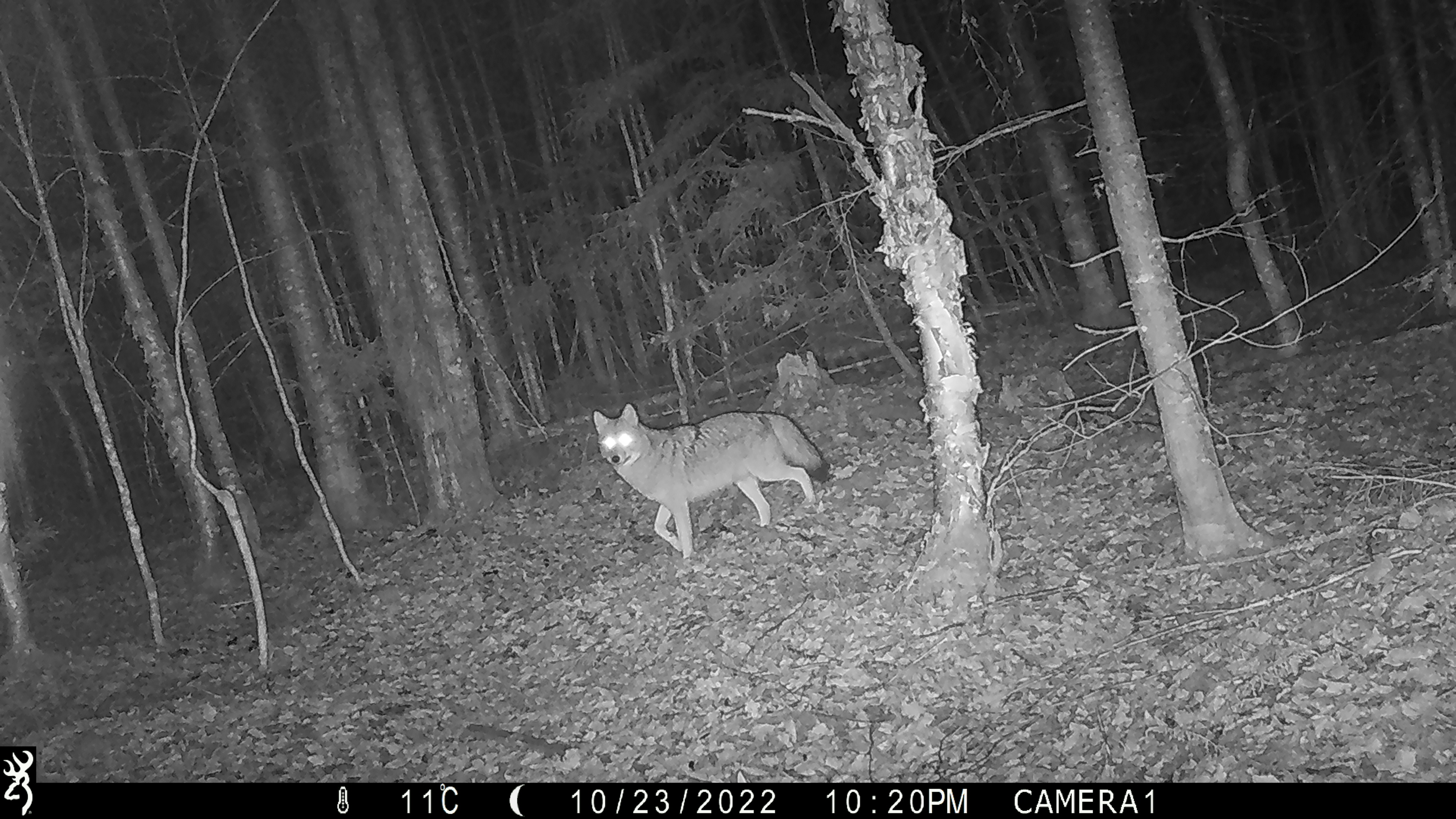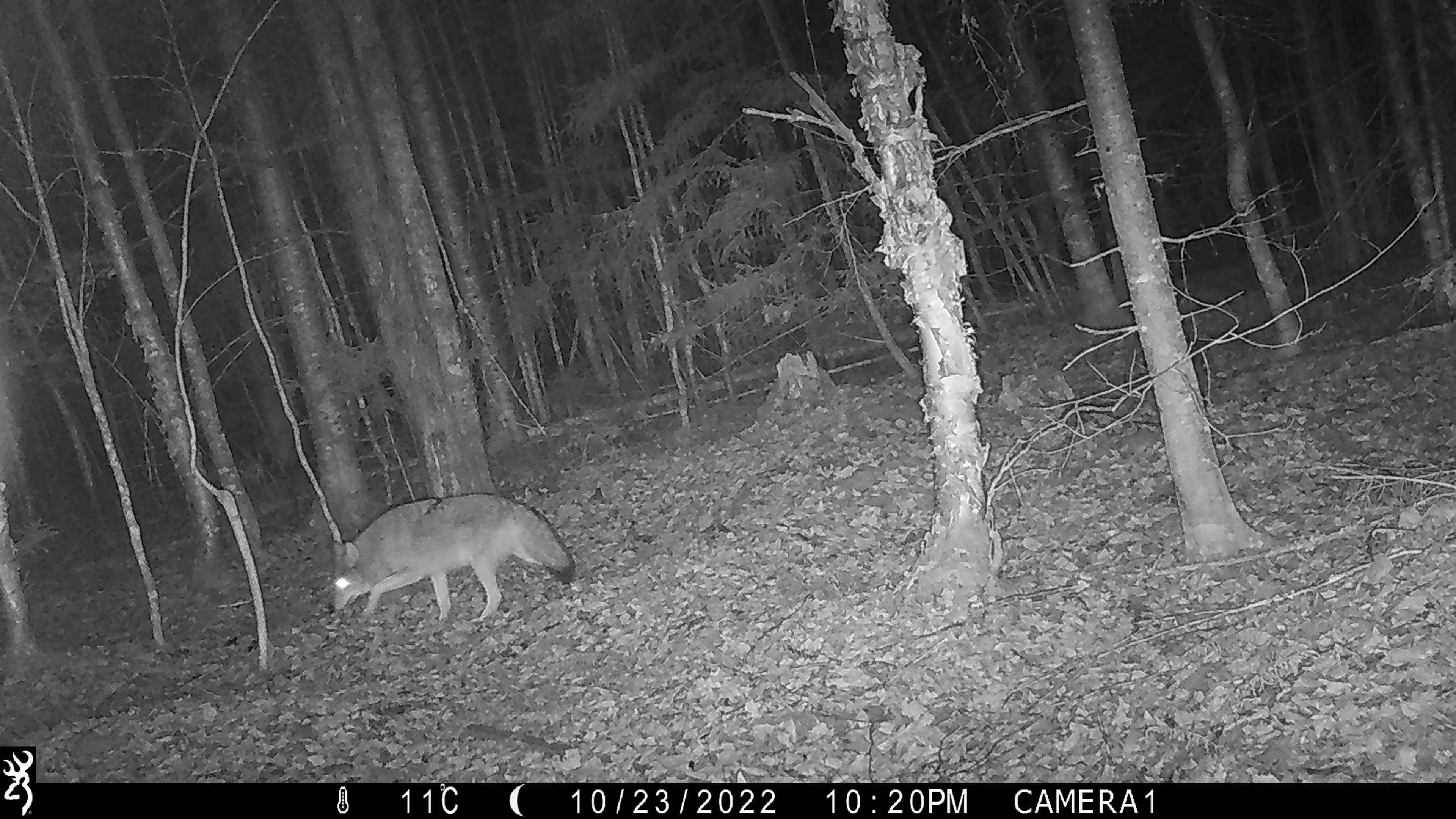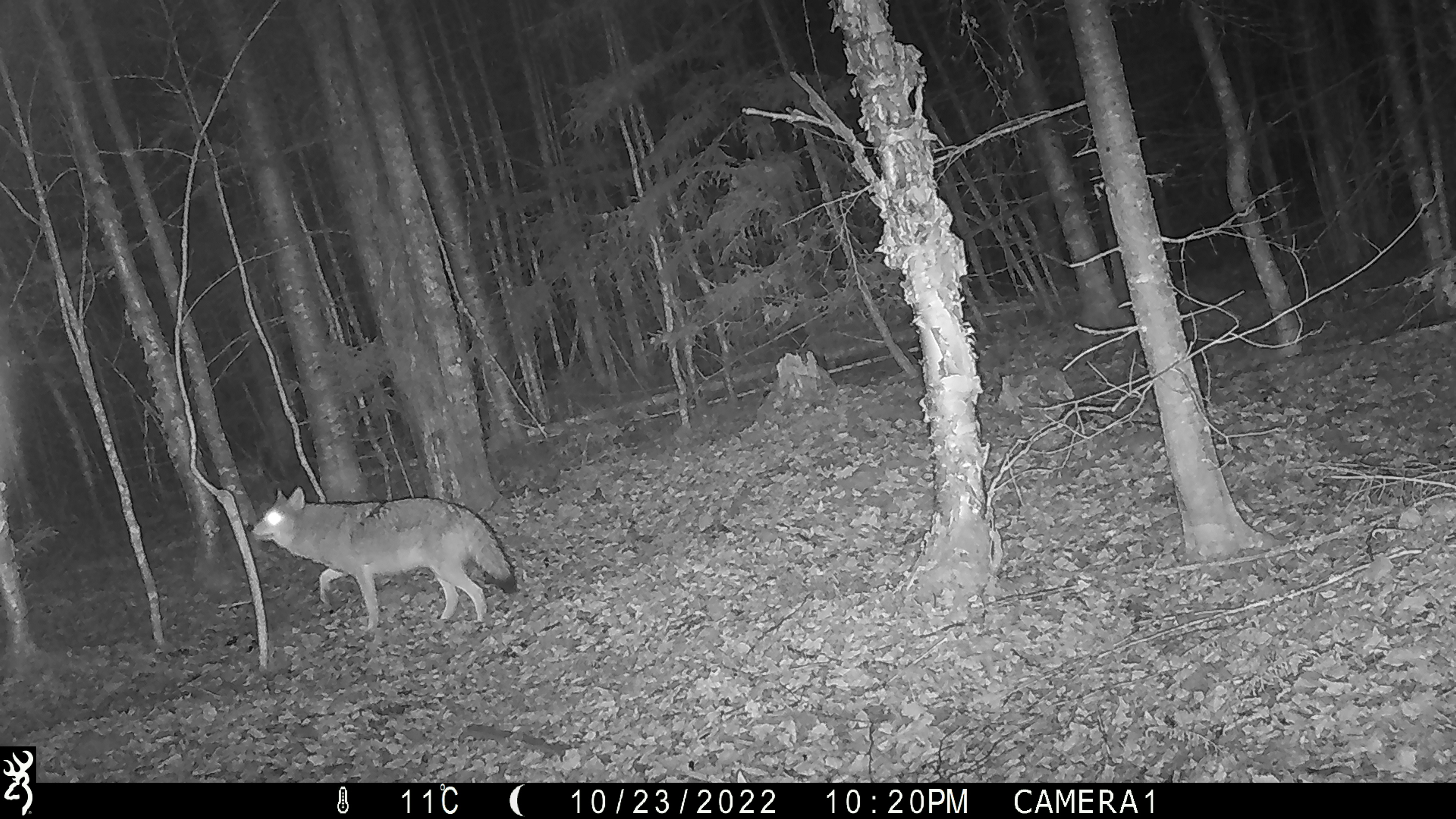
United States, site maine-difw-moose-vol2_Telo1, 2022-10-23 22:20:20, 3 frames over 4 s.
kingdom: Animalia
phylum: Chordata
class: Mammalia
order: Carnivora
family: Canidae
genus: Canis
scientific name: Canis latrans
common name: coyote